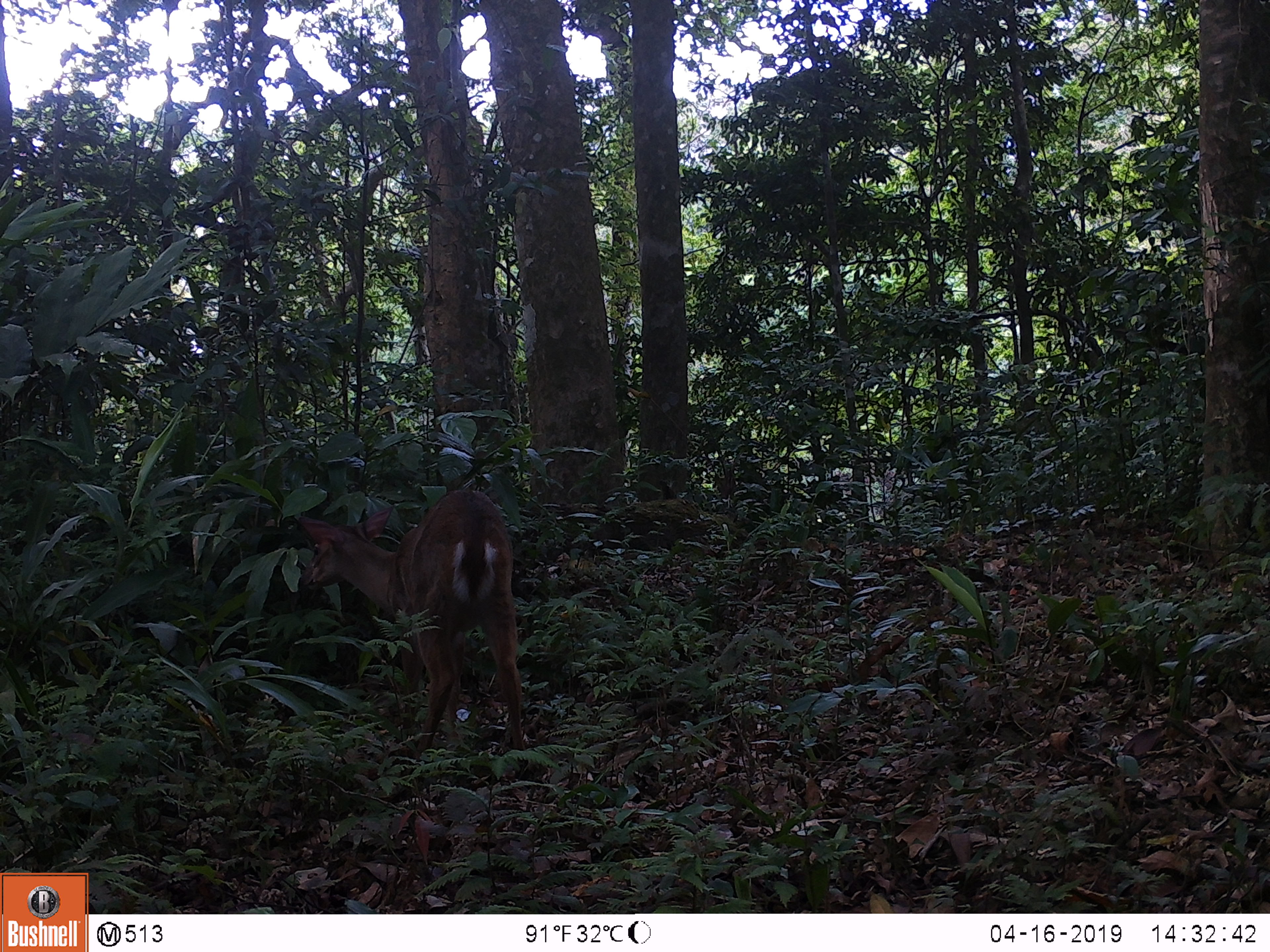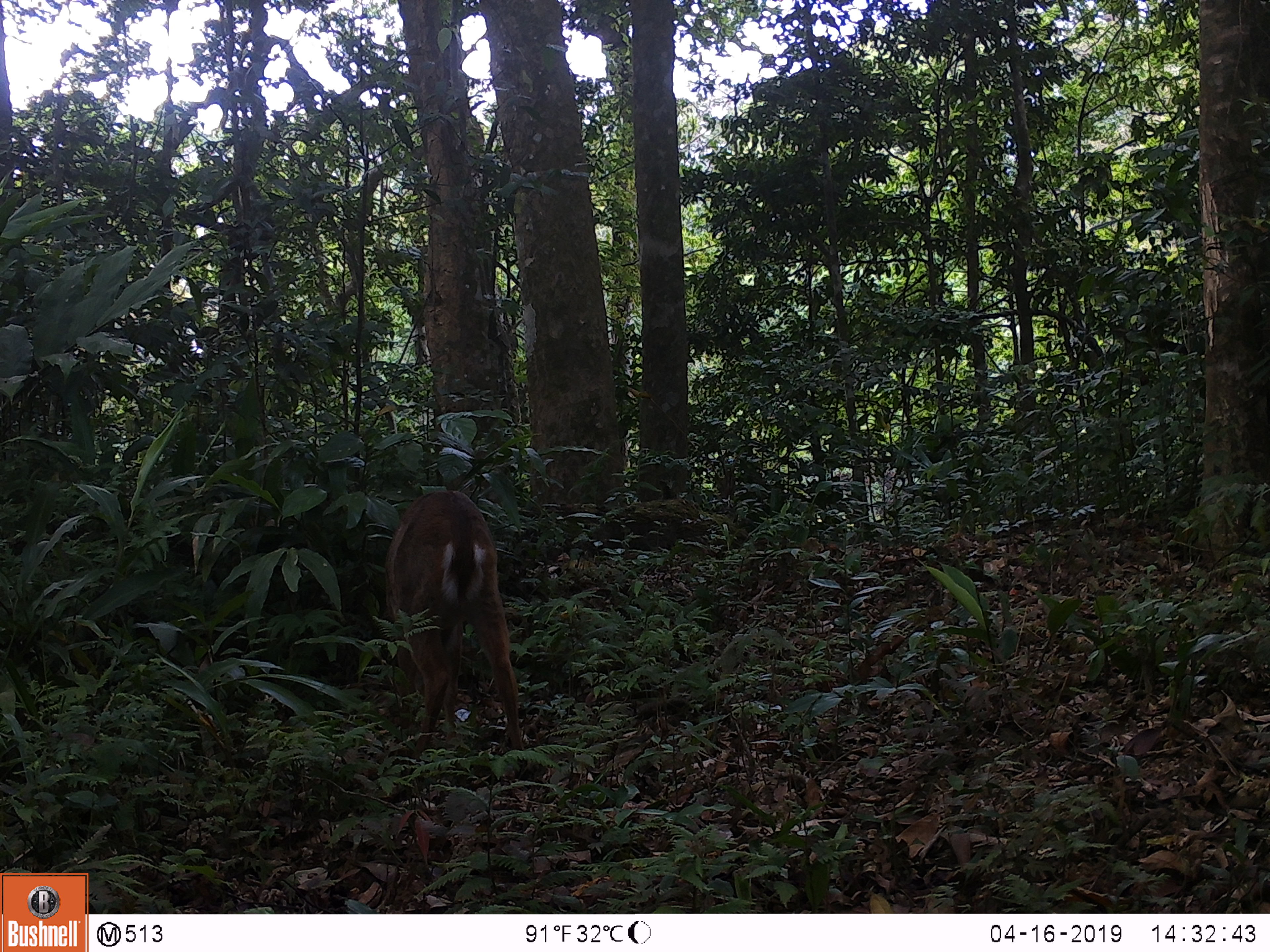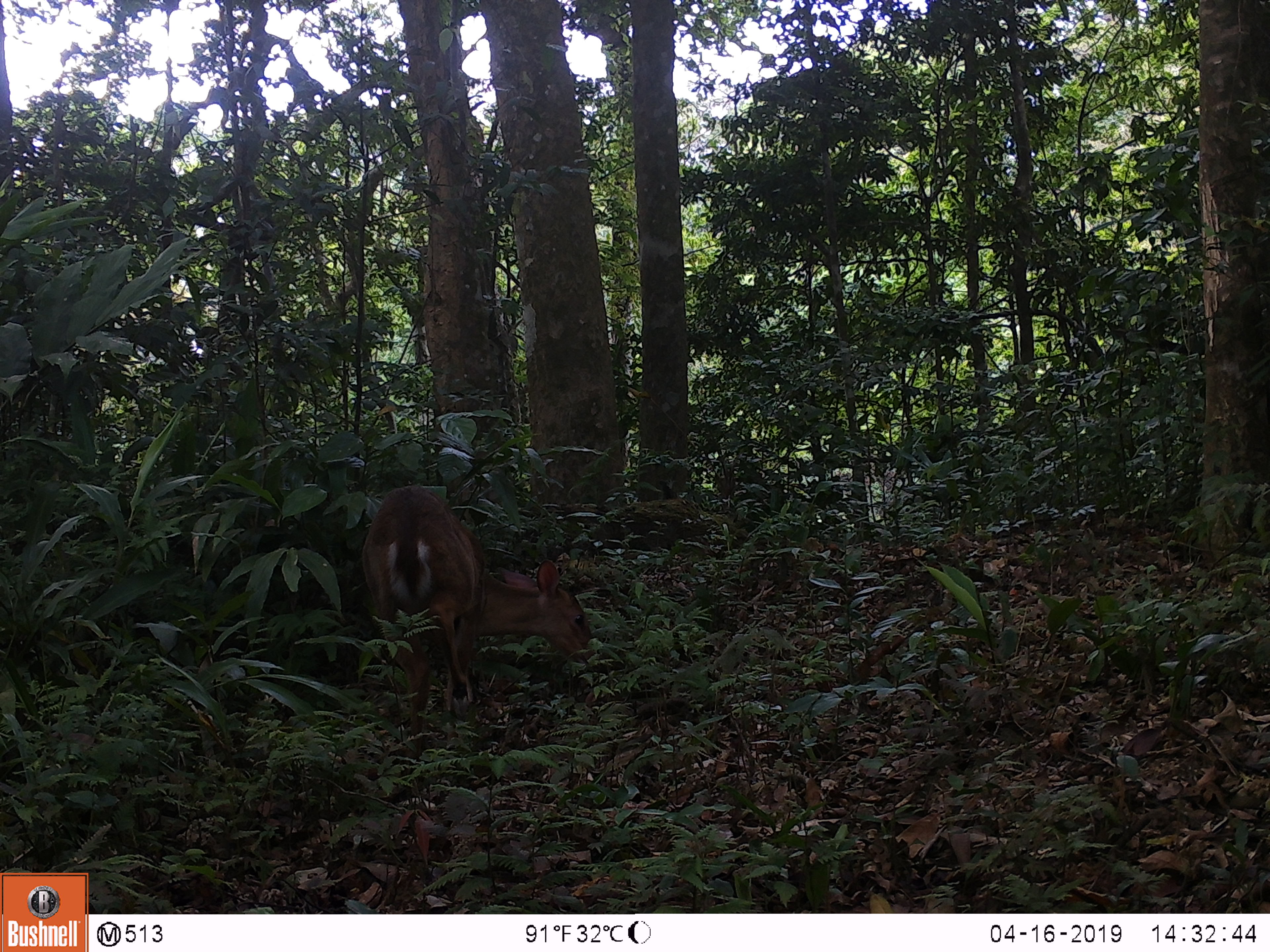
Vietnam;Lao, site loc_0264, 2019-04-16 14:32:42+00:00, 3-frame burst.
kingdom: Animalia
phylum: Chordata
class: Mammalia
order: Artiodactyla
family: Cervidae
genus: Muntiacus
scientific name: Muntiacus vuquangensis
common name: large-antlered muntjac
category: large antlered muntjac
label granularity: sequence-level